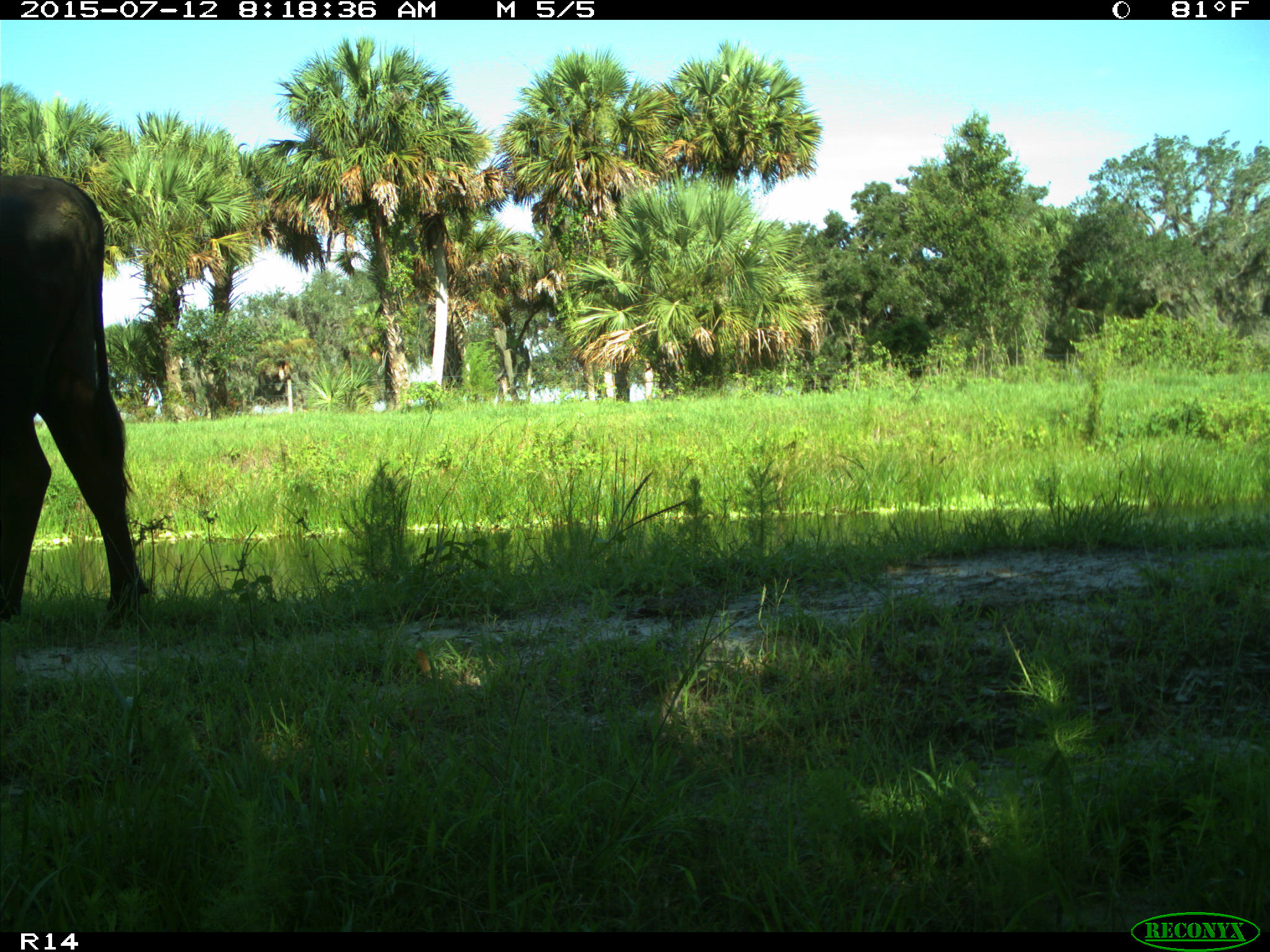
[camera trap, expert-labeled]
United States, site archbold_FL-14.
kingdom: Animalia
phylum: Chordata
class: Mammalia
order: Artiodactyla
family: Bovidae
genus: Bos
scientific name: Bos taurus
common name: domestic cow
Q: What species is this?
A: Bos taurus (domestic cow).